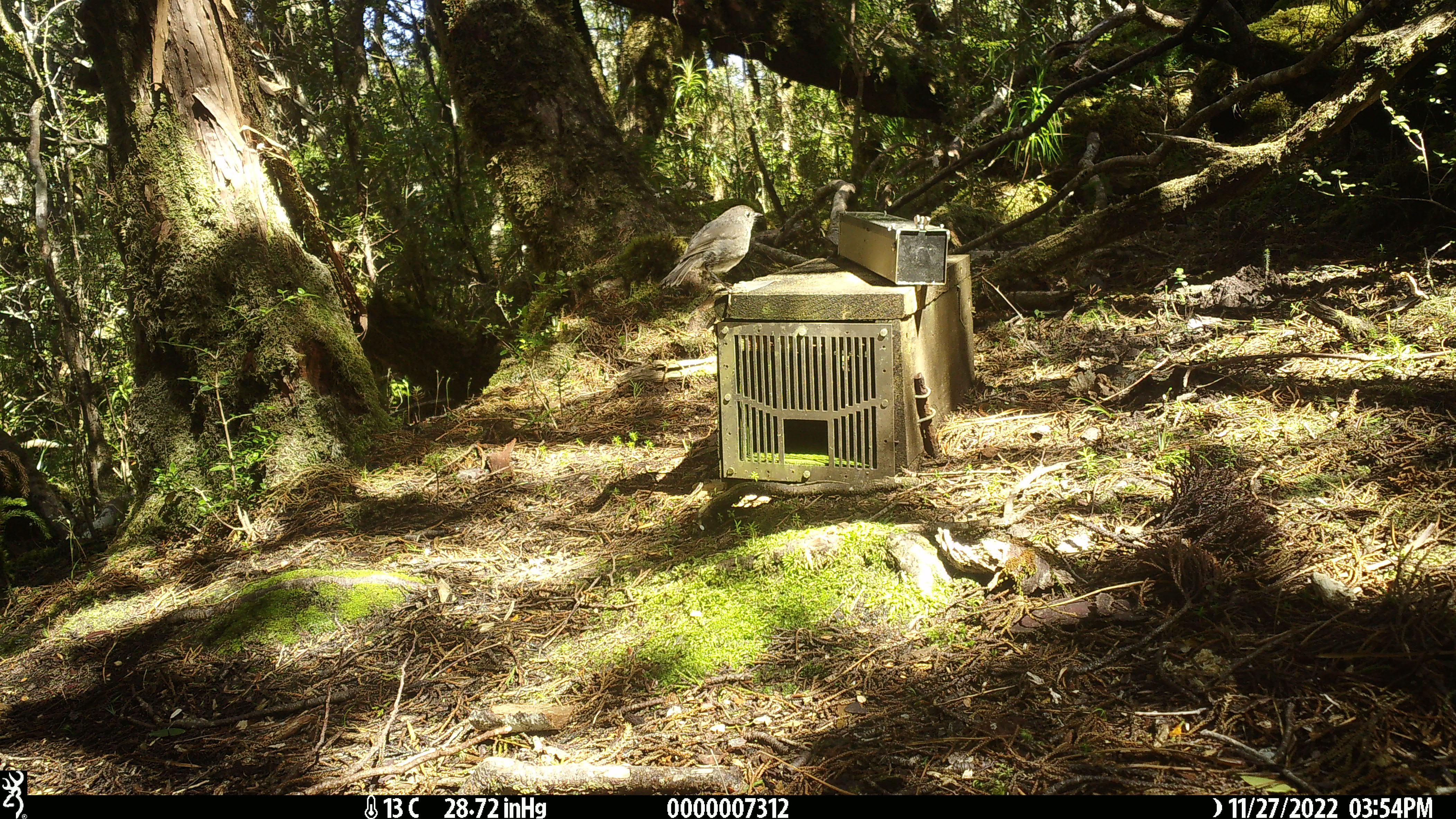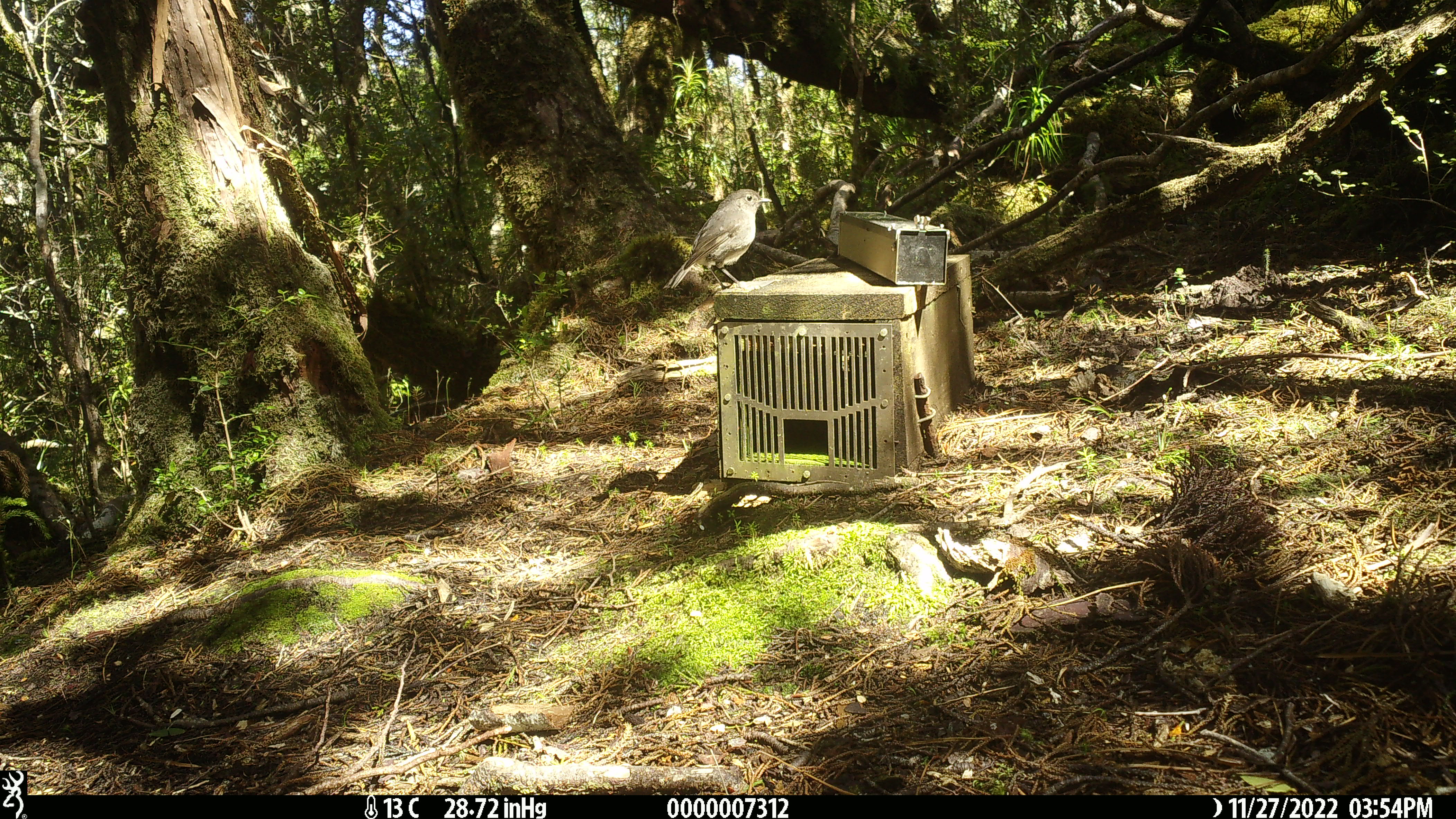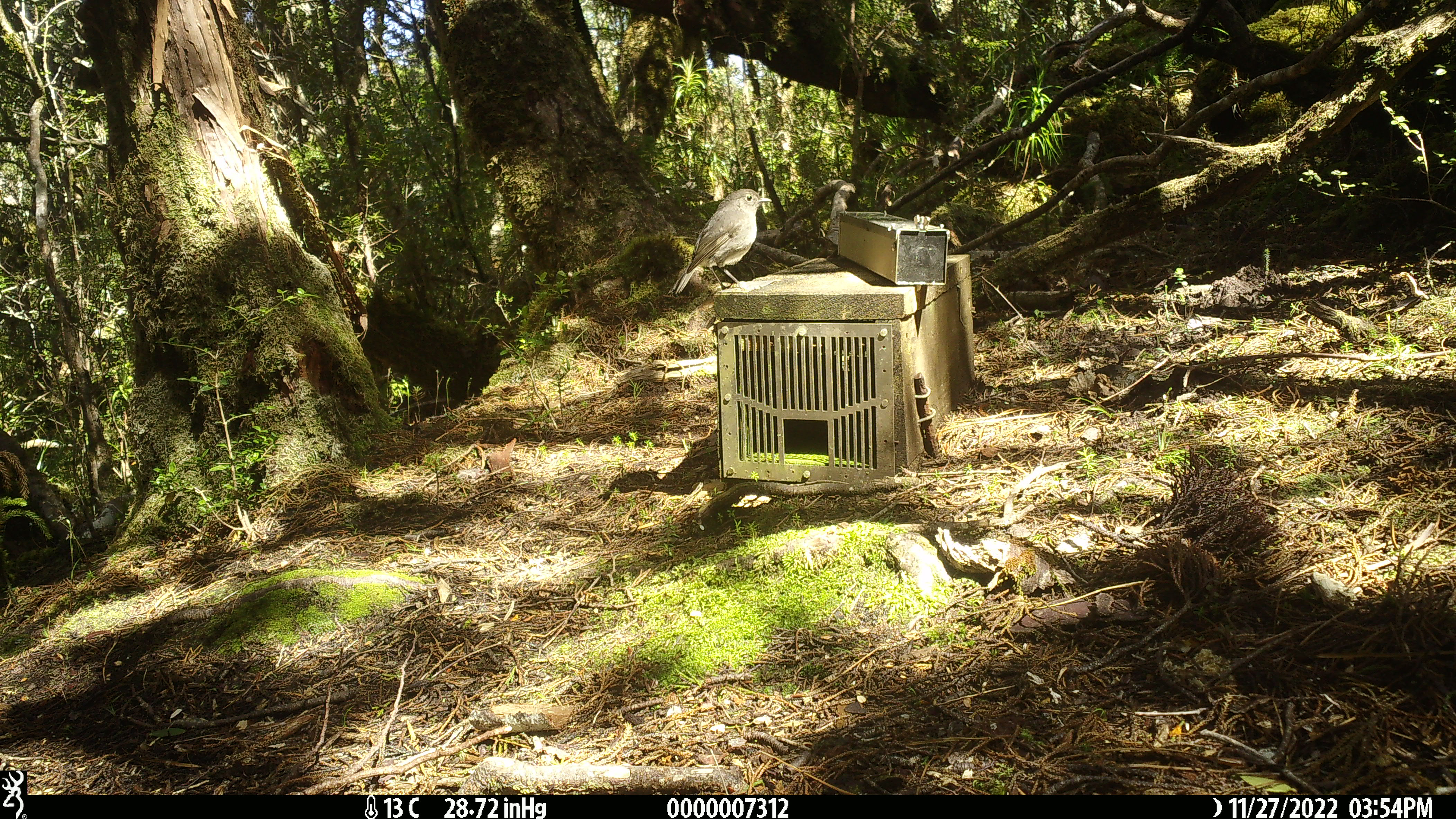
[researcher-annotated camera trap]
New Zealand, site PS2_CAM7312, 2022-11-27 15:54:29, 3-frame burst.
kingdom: Animalia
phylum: Chordata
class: Aves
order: Passeriformes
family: Petroicidae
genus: Petroica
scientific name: Petroica australis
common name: new zealand robin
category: robin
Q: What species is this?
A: Robin (new zealand robin) (Petroica australis).